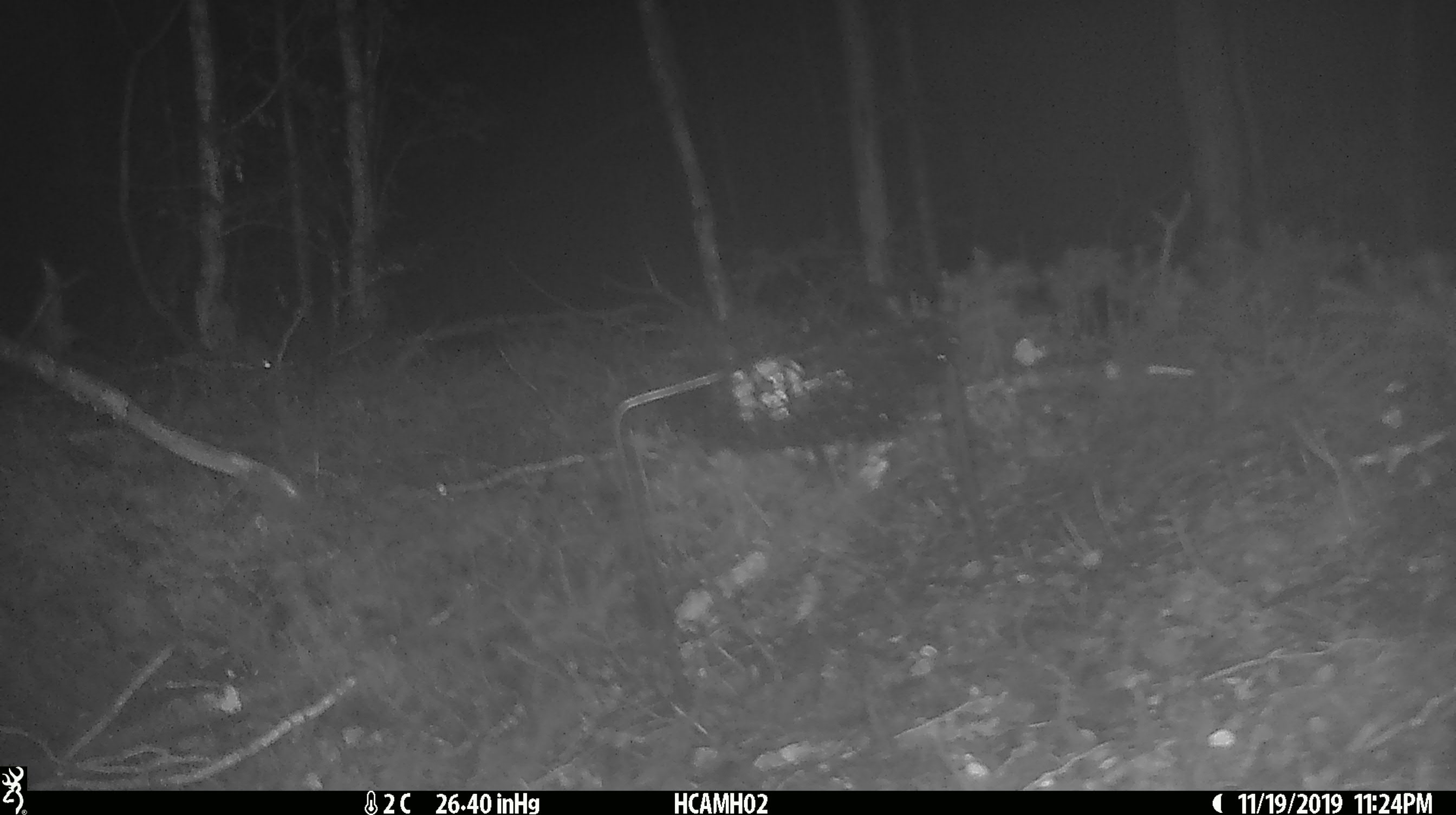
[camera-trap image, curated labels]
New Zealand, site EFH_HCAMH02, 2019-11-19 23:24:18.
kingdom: Animalia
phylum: Chordata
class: Mammalia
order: Rodentia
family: Muridae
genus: Mus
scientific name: Mus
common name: mouse